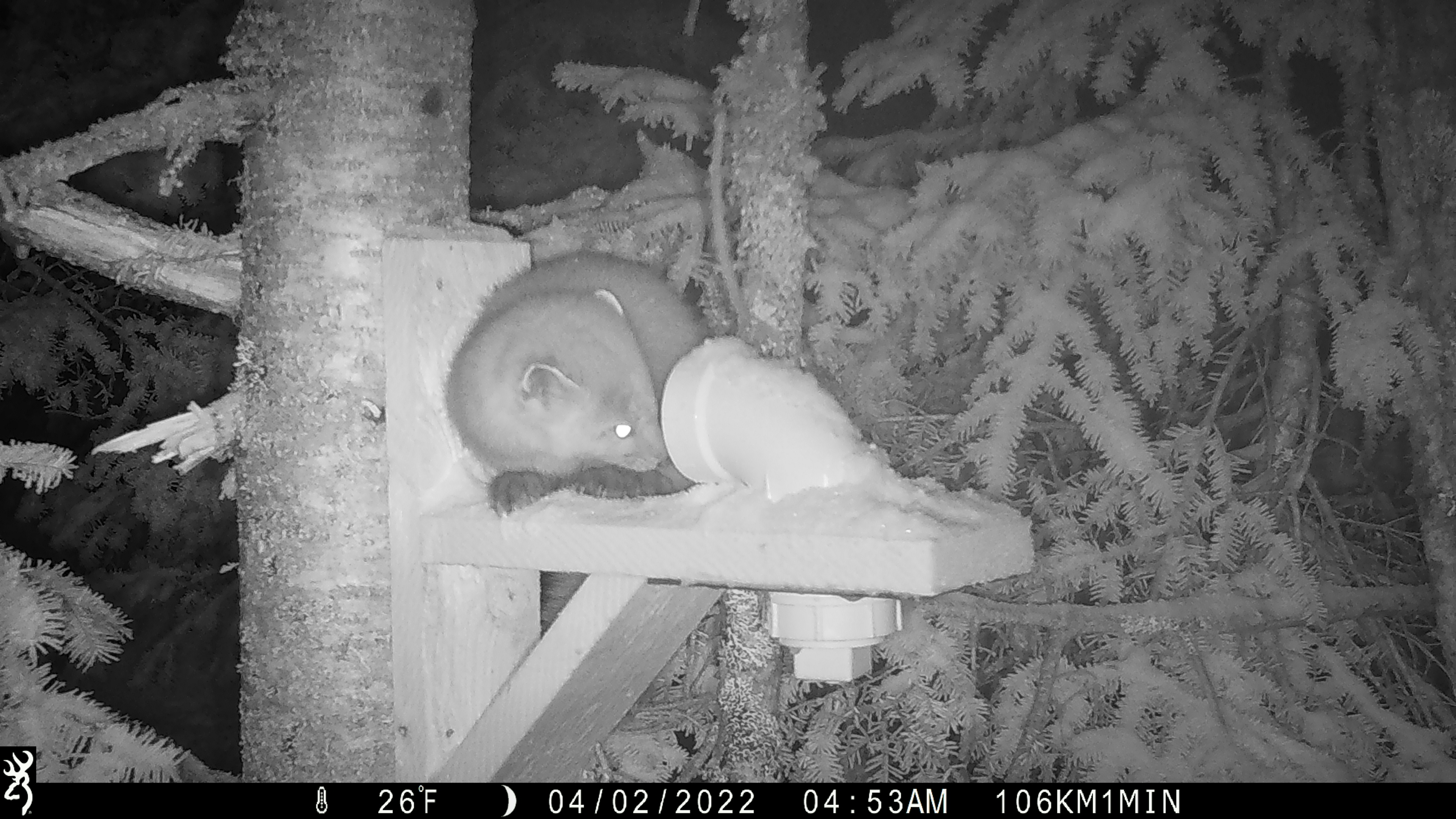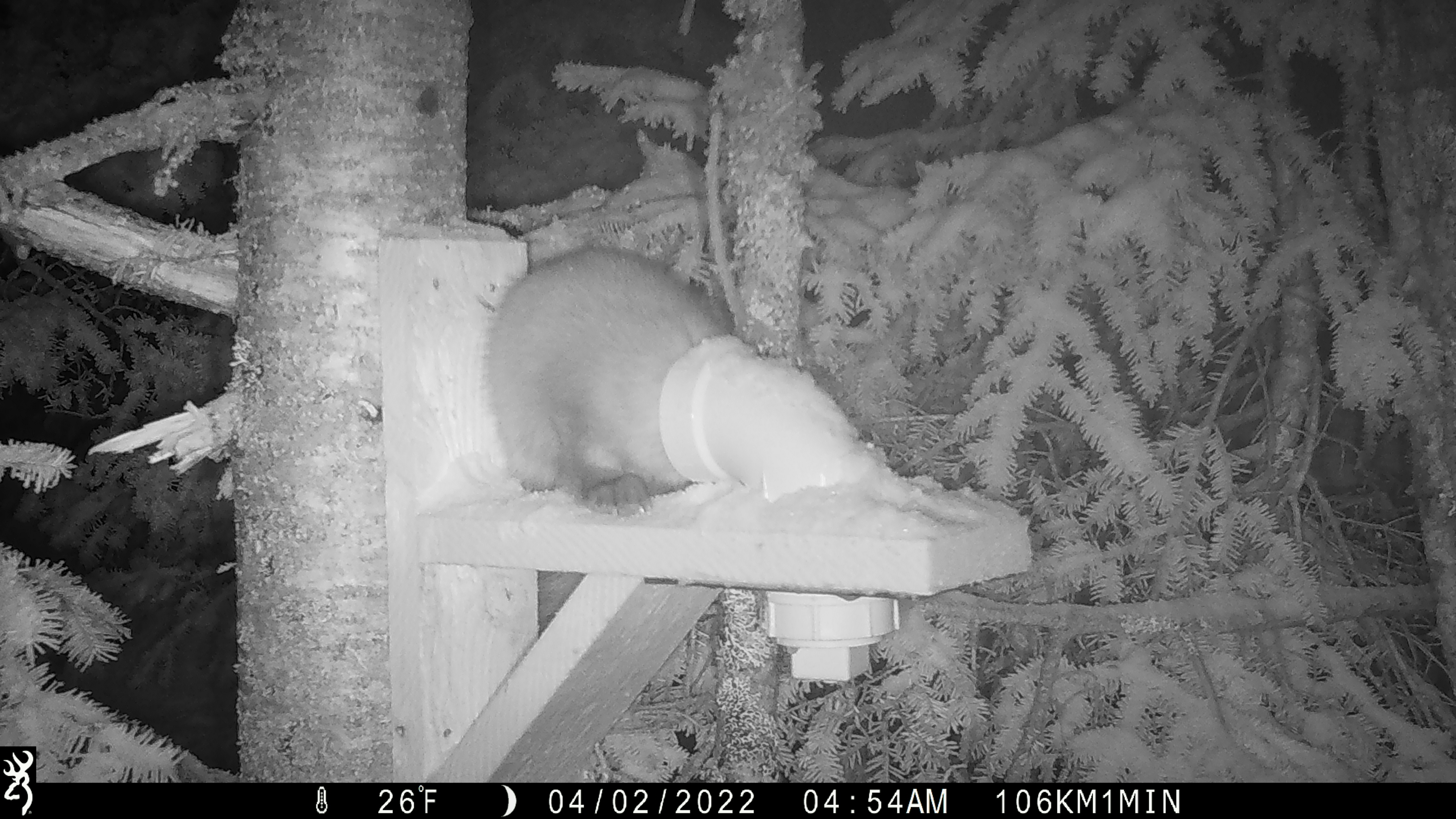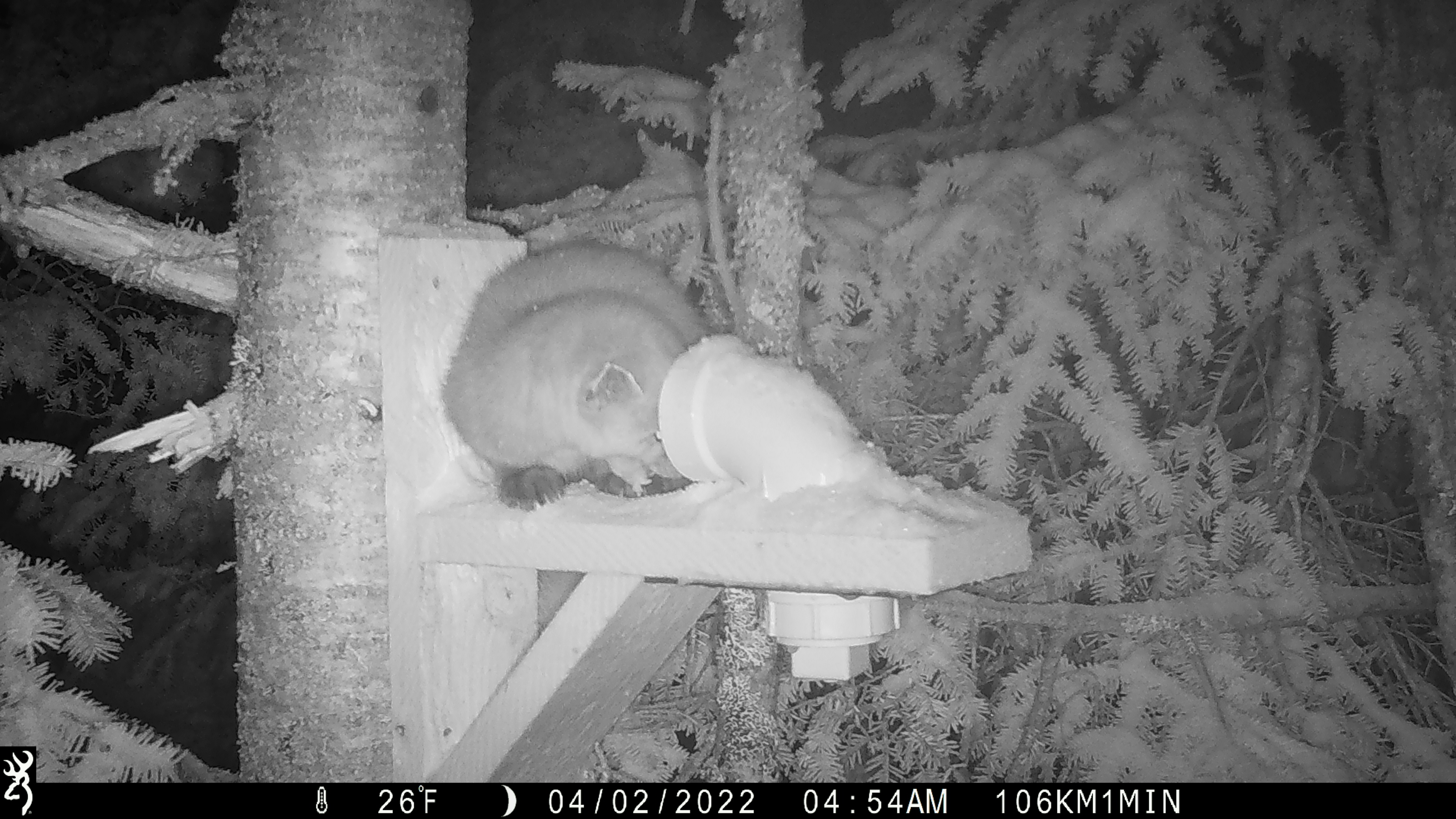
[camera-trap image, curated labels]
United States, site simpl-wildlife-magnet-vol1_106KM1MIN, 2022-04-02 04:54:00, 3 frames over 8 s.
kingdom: Animalia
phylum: Chordata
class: Mammalia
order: Carnivora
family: Mustelidae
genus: Martes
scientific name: Martes americana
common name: american marten